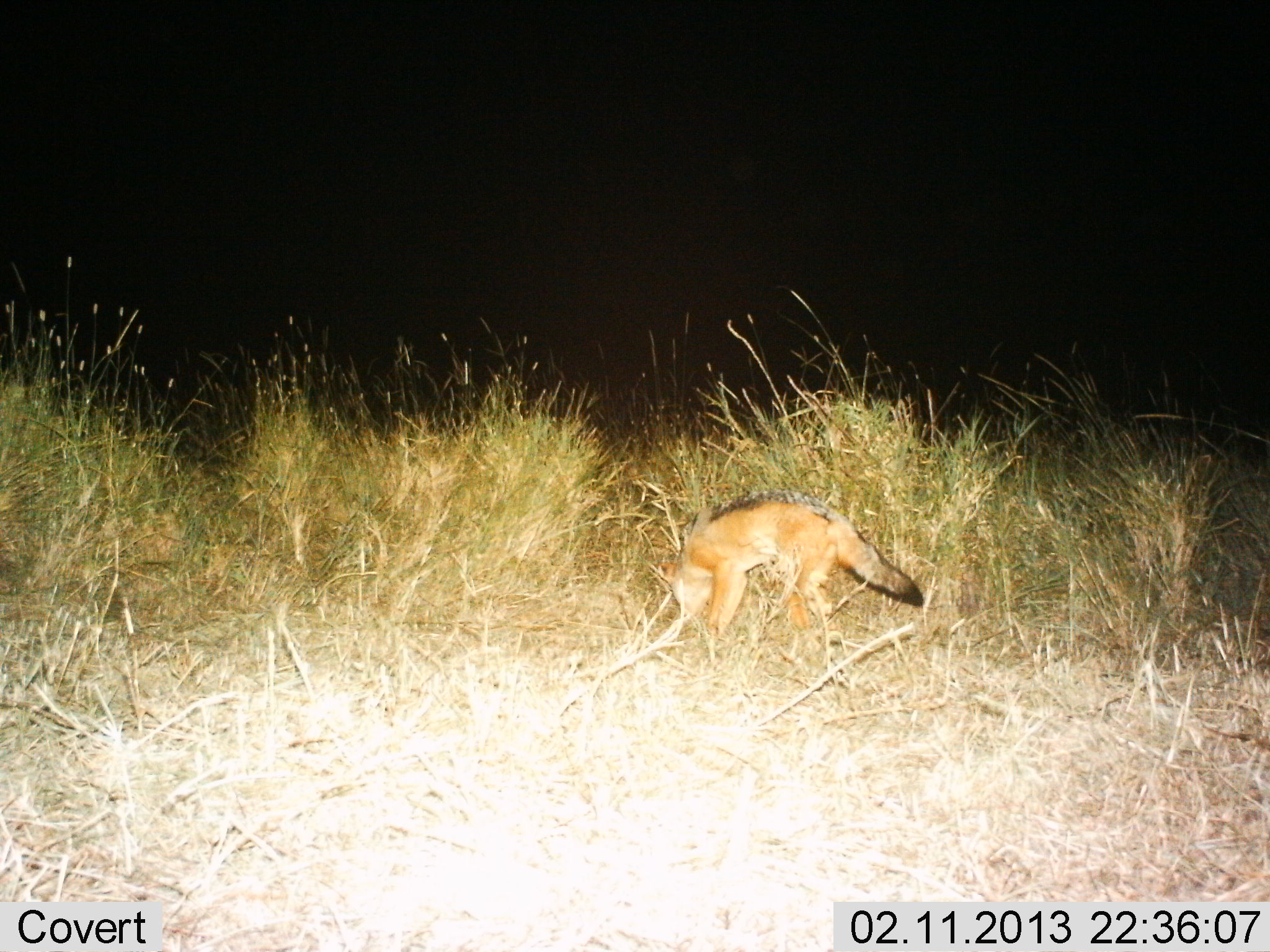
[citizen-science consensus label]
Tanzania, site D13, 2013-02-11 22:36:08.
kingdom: Animalia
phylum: Chordata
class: Mammalia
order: Carnivora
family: Canidae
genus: Lupulella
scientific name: Lupulella mesomelas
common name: black-backed jackal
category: jackal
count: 1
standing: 44%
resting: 0%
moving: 31%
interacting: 0%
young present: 0%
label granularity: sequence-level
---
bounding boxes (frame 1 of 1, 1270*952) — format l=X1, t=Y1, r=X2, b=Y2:
animal: l=645, t=489, r=924, b=645